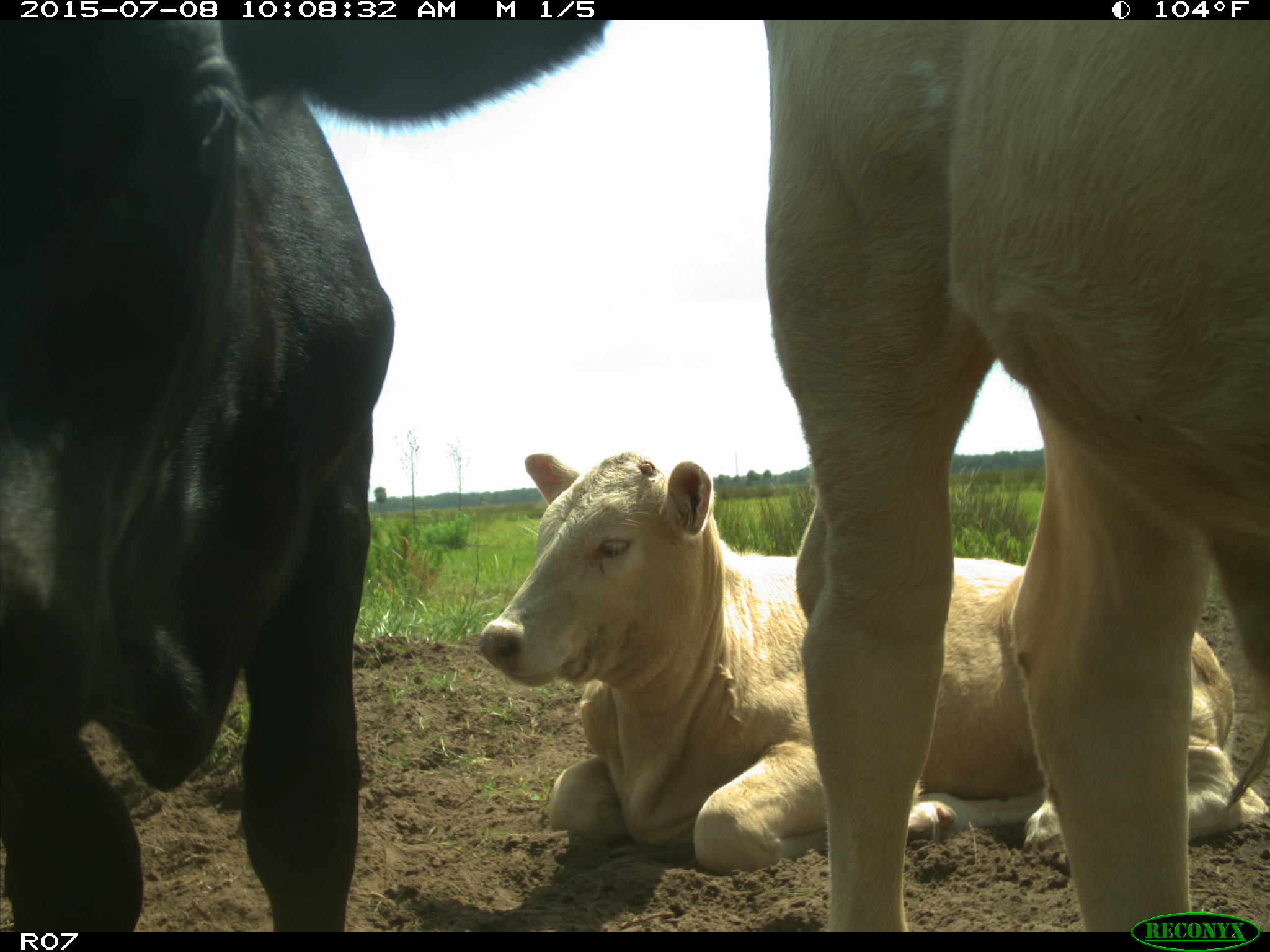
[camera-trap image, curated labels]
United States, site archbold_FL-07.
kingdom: Animalia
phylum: Chordata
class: Mammalia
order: Artiodactyla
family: Bovidae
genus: Bos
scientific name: Bos taurus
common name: domestic cow